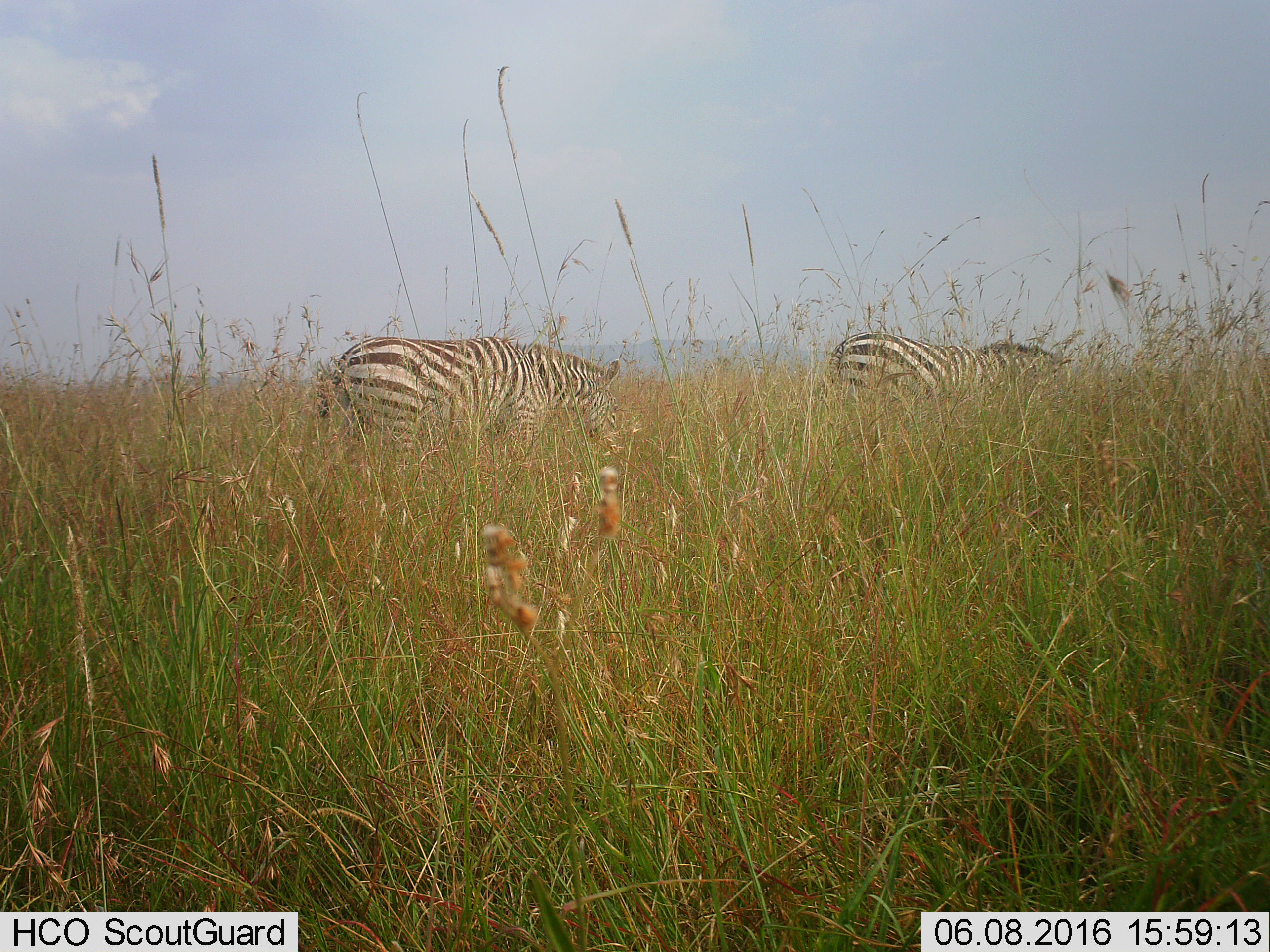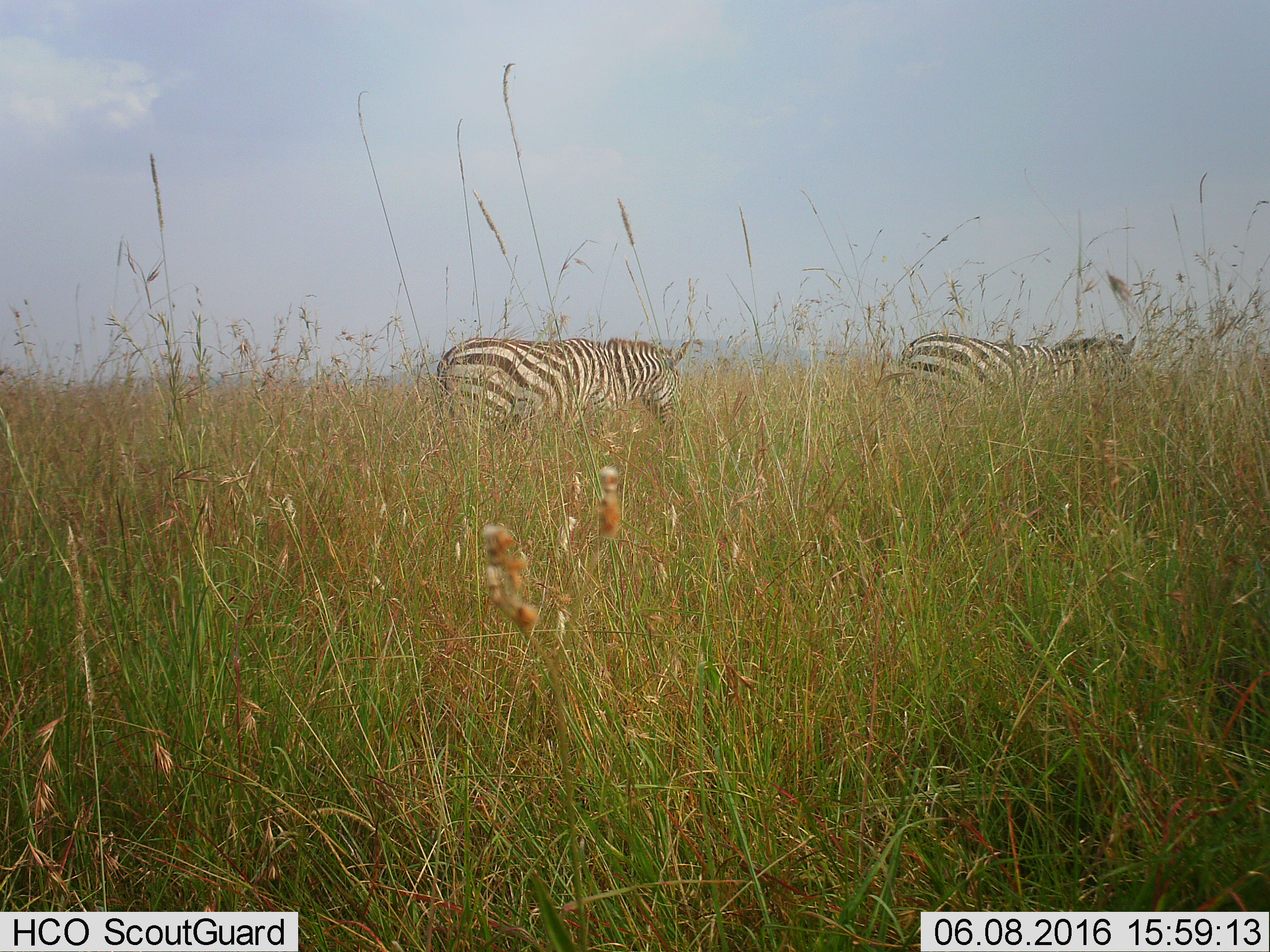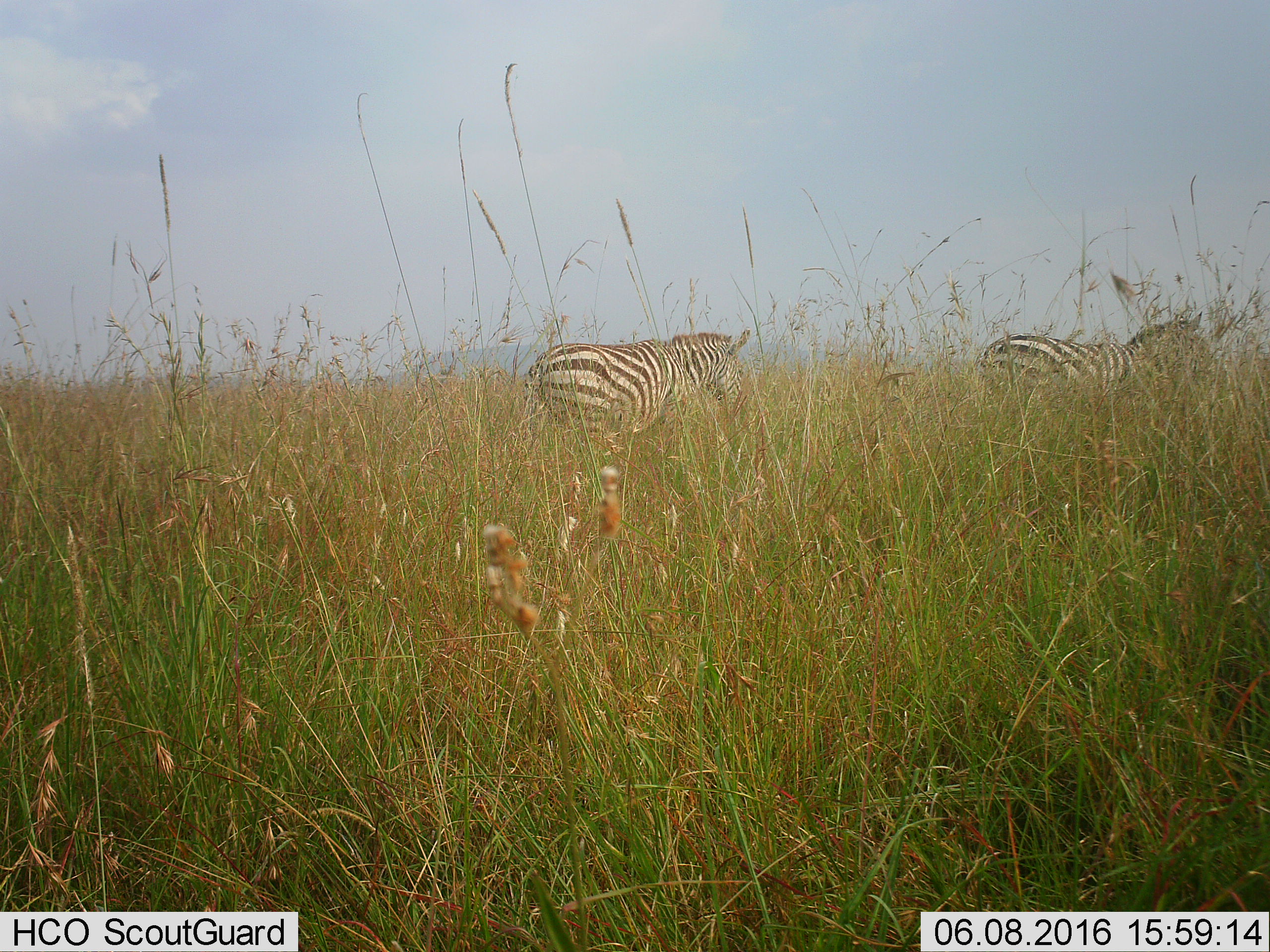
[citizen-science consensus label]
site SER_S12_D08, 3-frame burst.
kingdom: Animalia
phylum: Chordata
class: Mammalia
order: Perissodactyla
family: Equidae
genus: Equus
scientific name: Equus quagga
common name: plains zebra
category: zebraplains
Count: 2.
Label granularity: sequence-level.